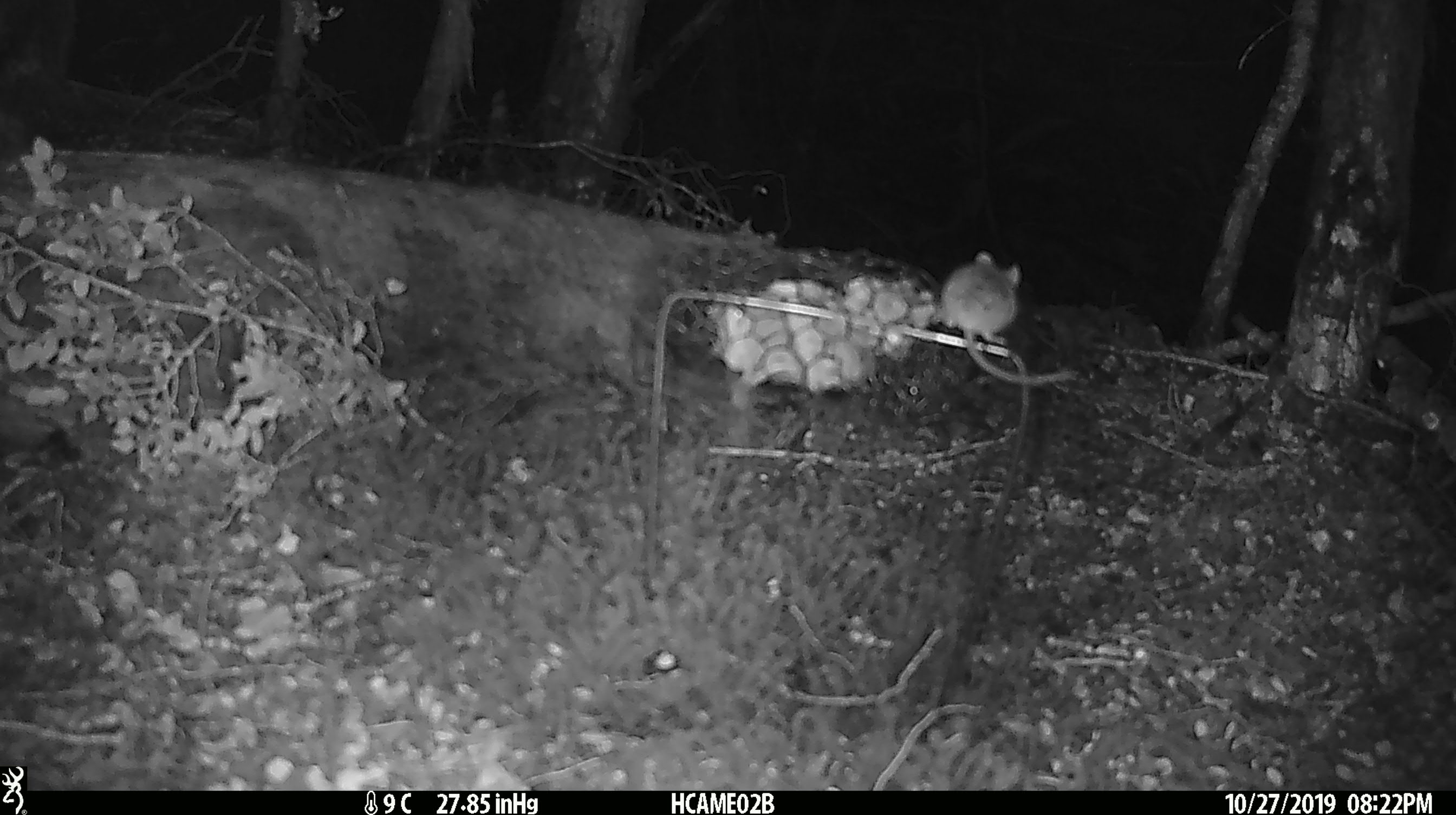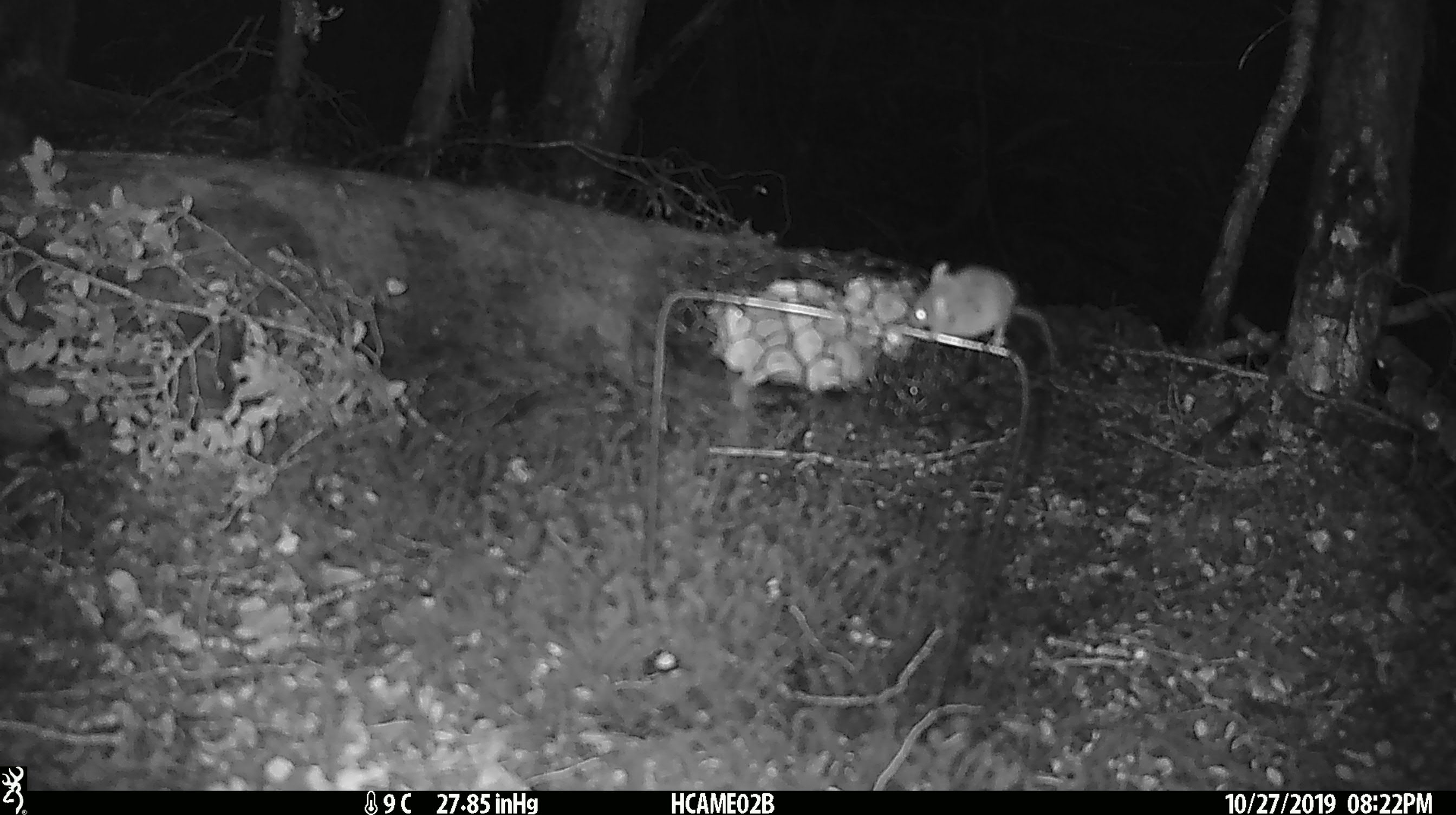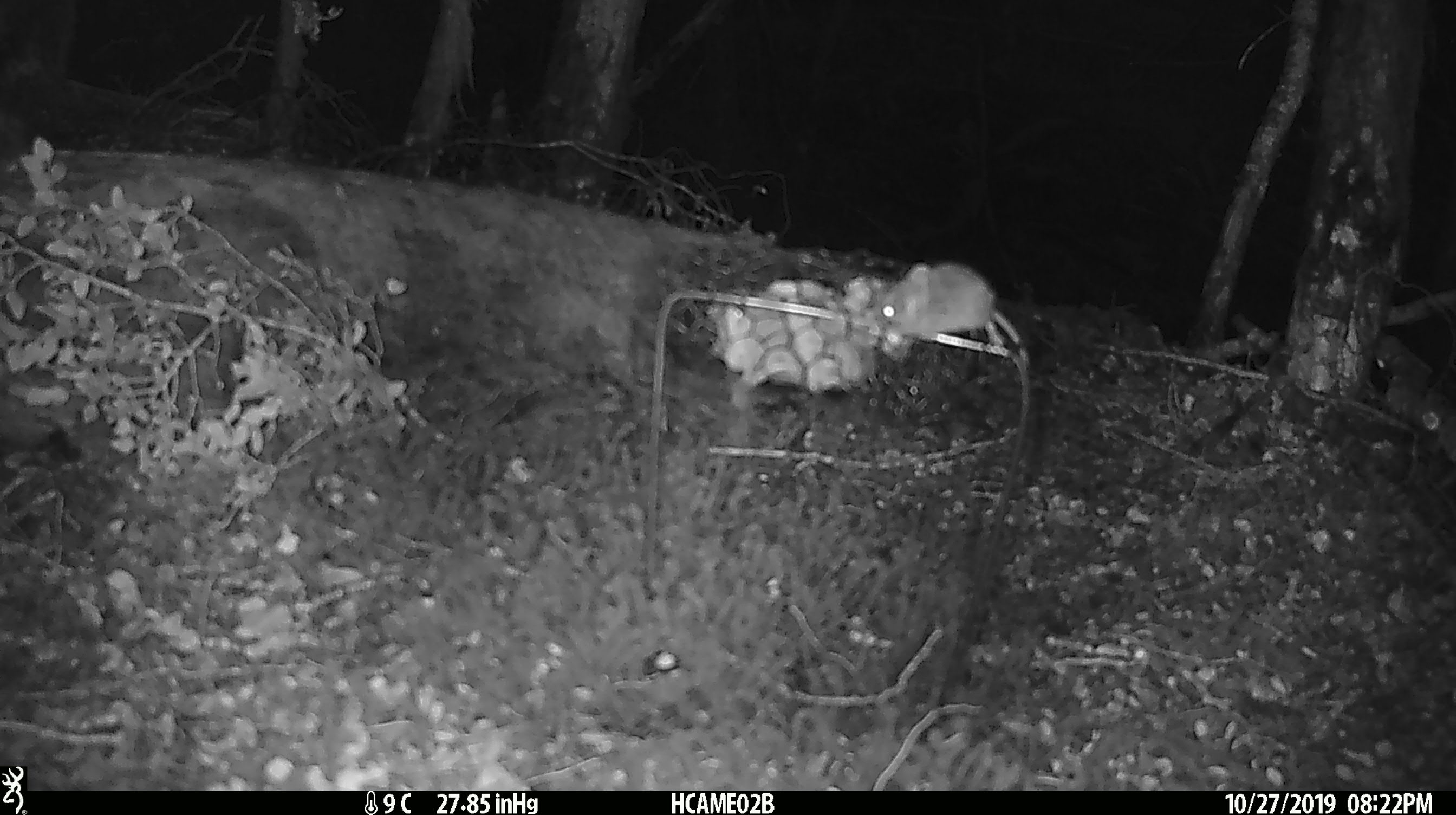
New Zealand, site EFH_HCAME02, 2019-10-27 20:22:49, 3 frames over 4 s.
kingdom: Animalia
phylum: Chordata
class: Mammalia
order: Rodentia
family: Muridae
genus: Mus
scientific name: Mus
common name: mouse